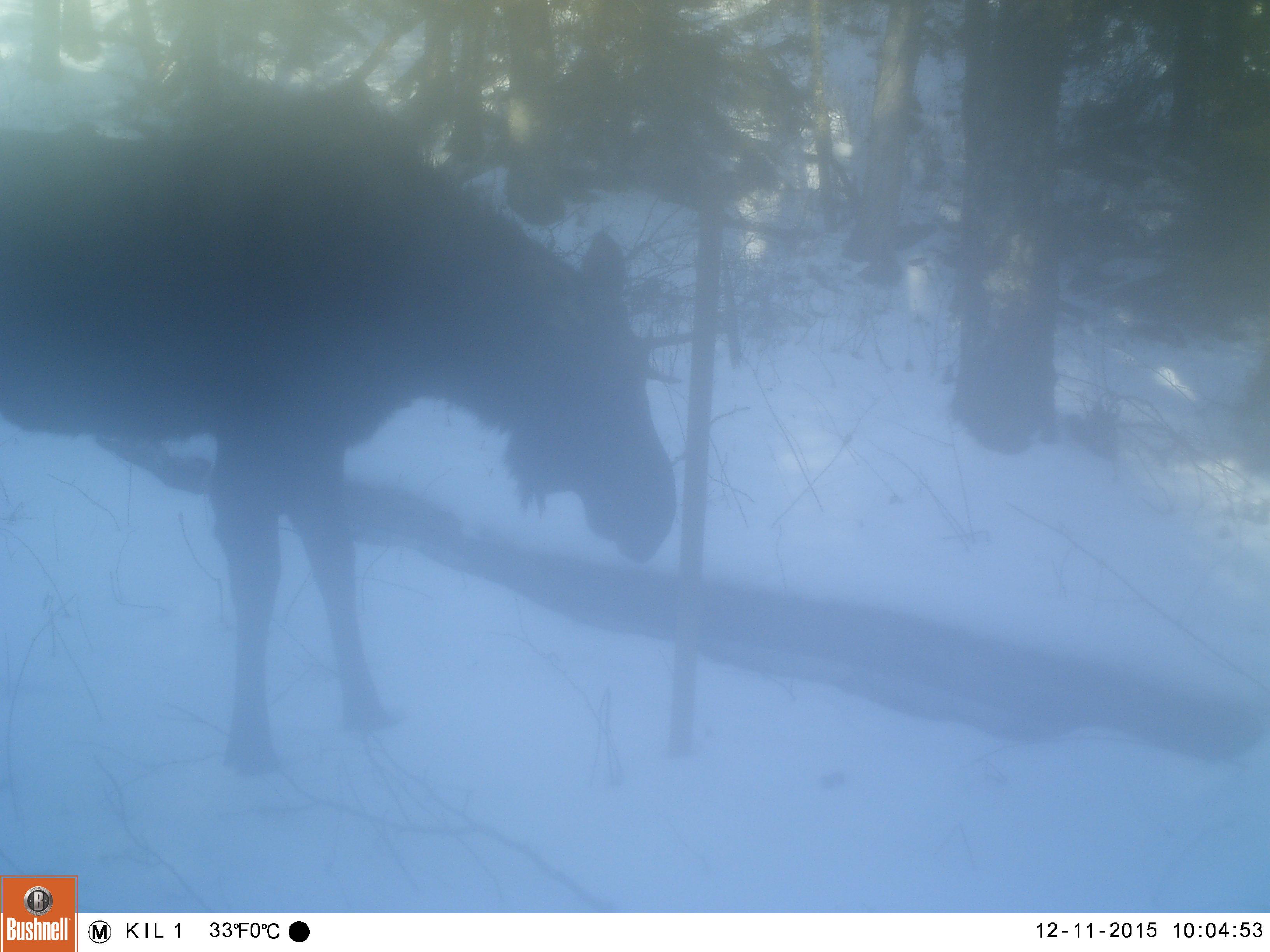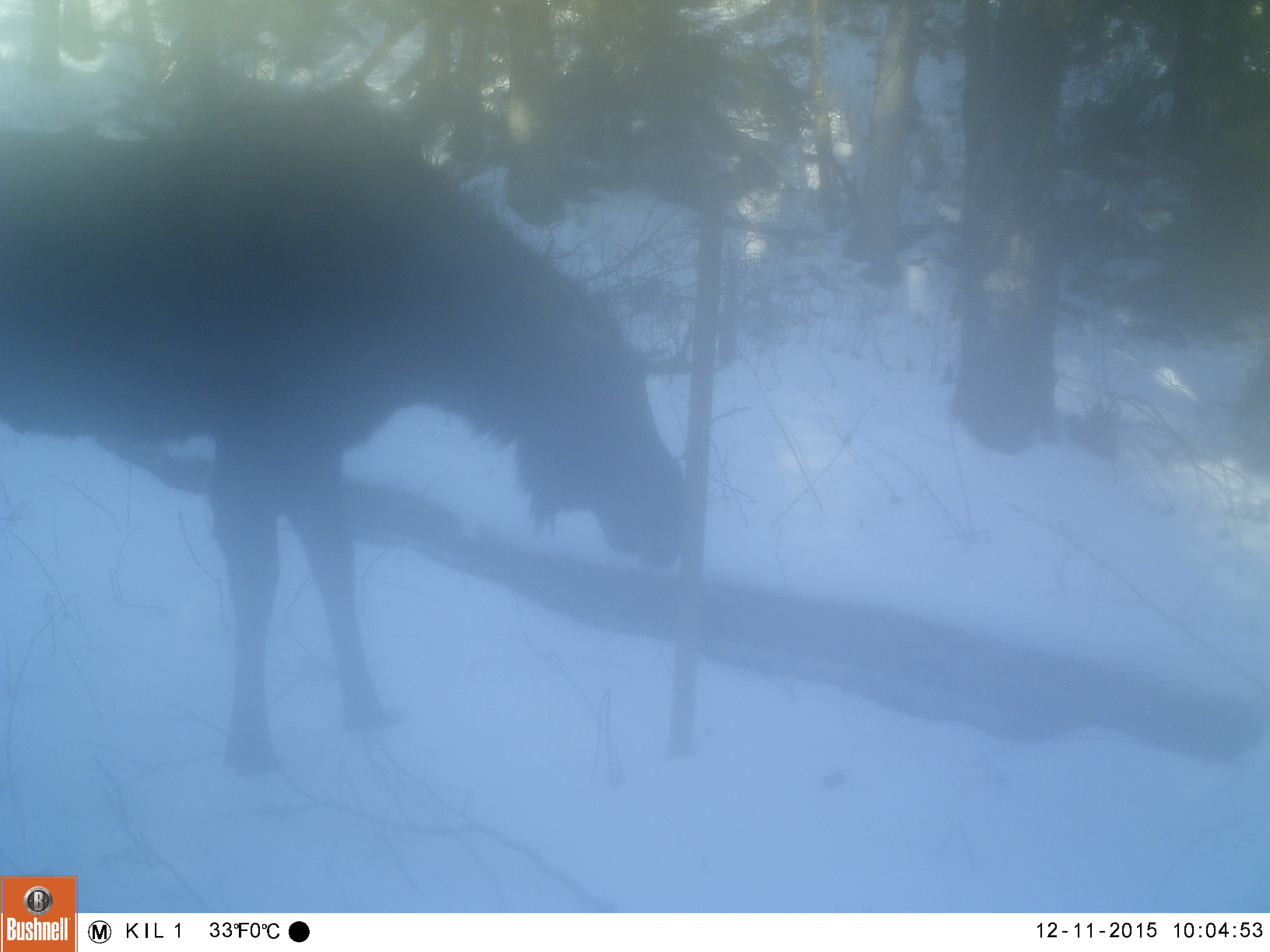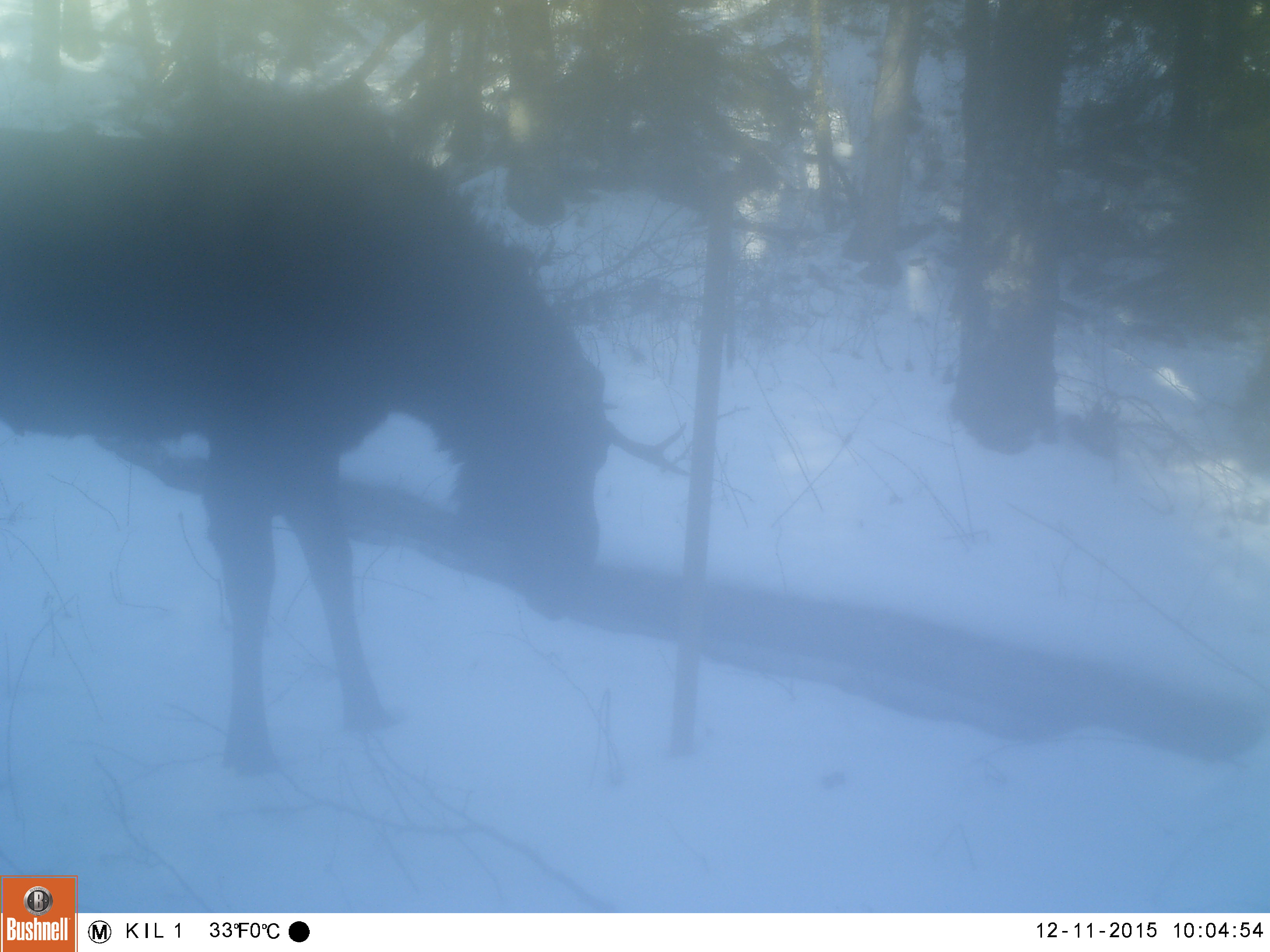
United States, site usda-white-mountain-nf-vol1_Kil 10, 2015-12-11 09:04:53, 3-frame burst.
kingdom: Animalia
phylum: Chordata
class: Mammalia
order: Artiodactyla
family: Cervidae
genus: Alces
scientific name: Alces alces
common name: moose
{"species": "moose (Alces alces)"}